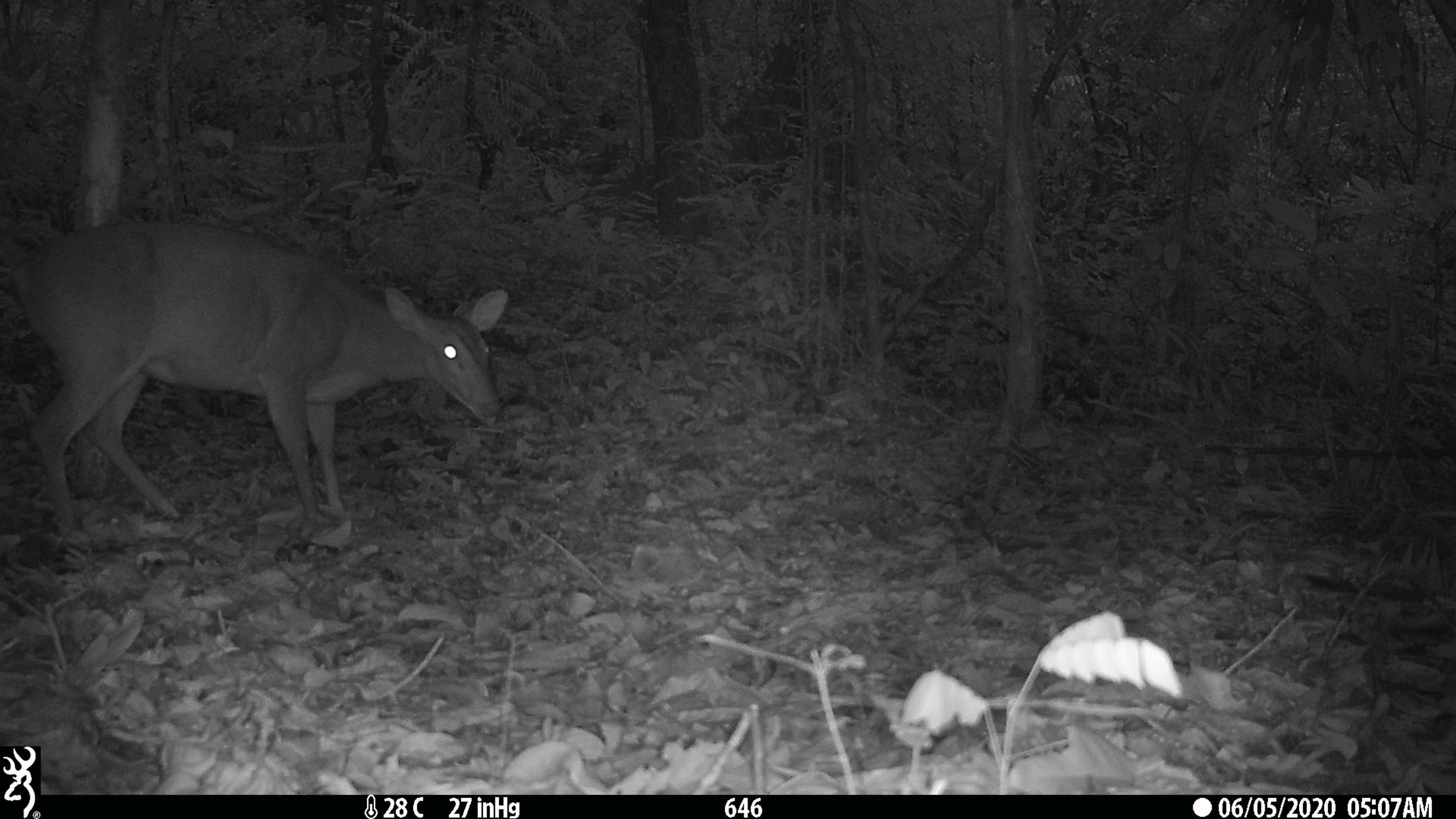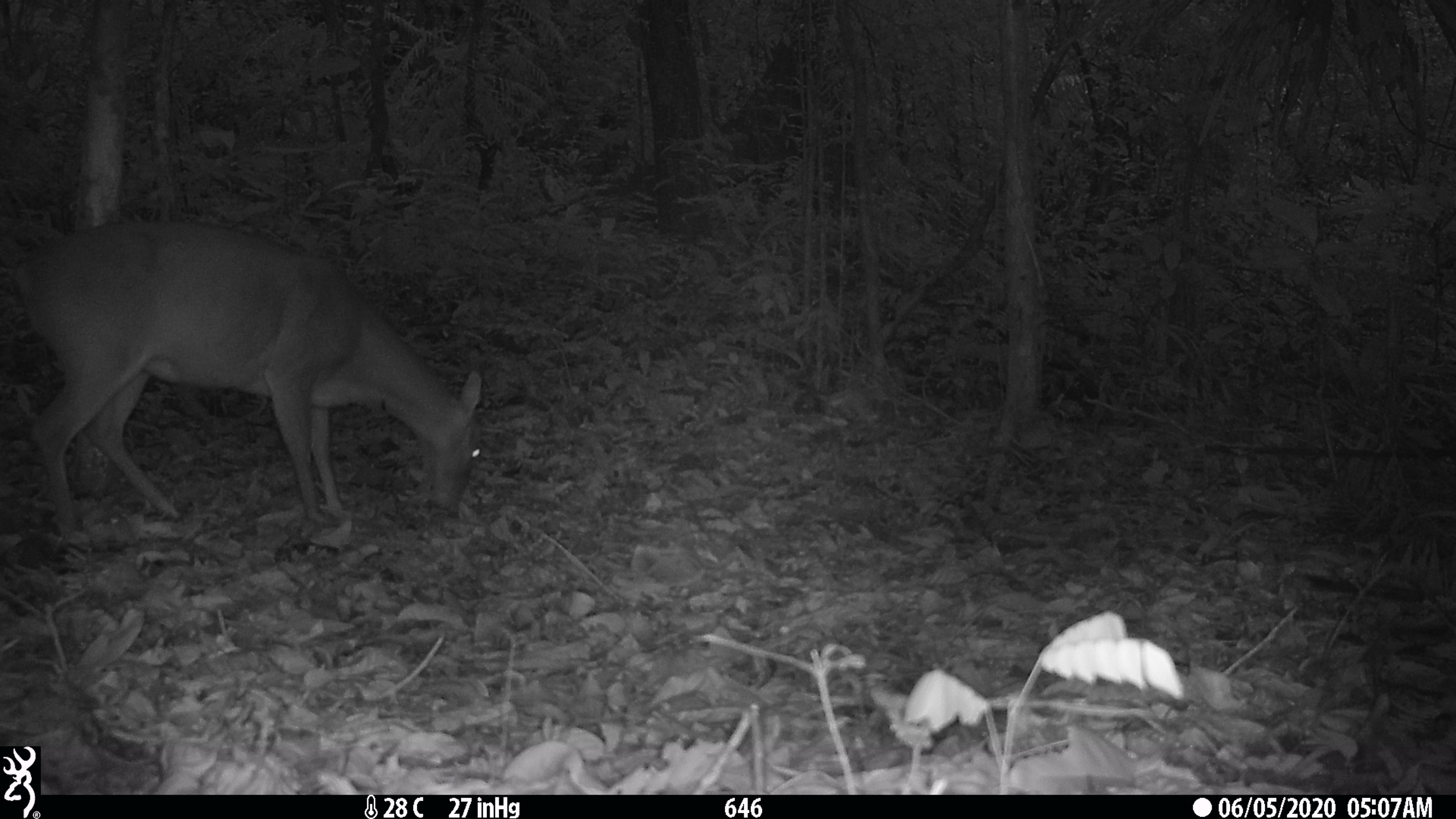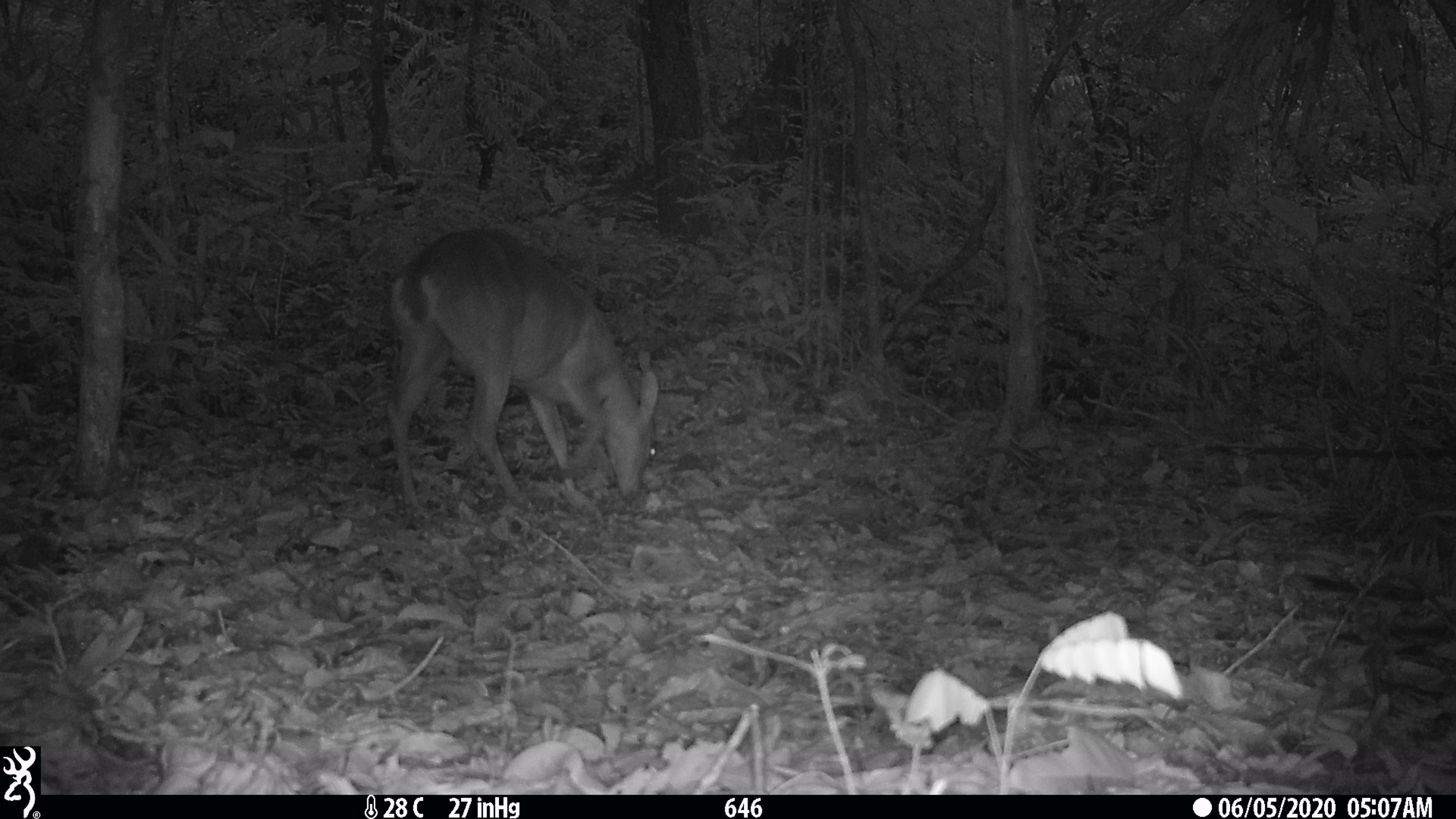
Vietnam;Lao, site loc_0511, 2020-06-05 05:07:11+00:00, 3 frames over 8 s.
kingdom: Animalia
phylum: Chordata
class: Mammalia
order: Artiodactyla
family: Cervidae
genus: Muntiacus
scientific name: Muntiacus vuquangensis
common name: large-antlered muntjac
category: large antlered muntjac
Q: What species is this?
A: Large antlered muntjac (large-antlered muntjac) (Muntiacus vuquangensis).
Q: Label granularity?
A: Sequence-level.